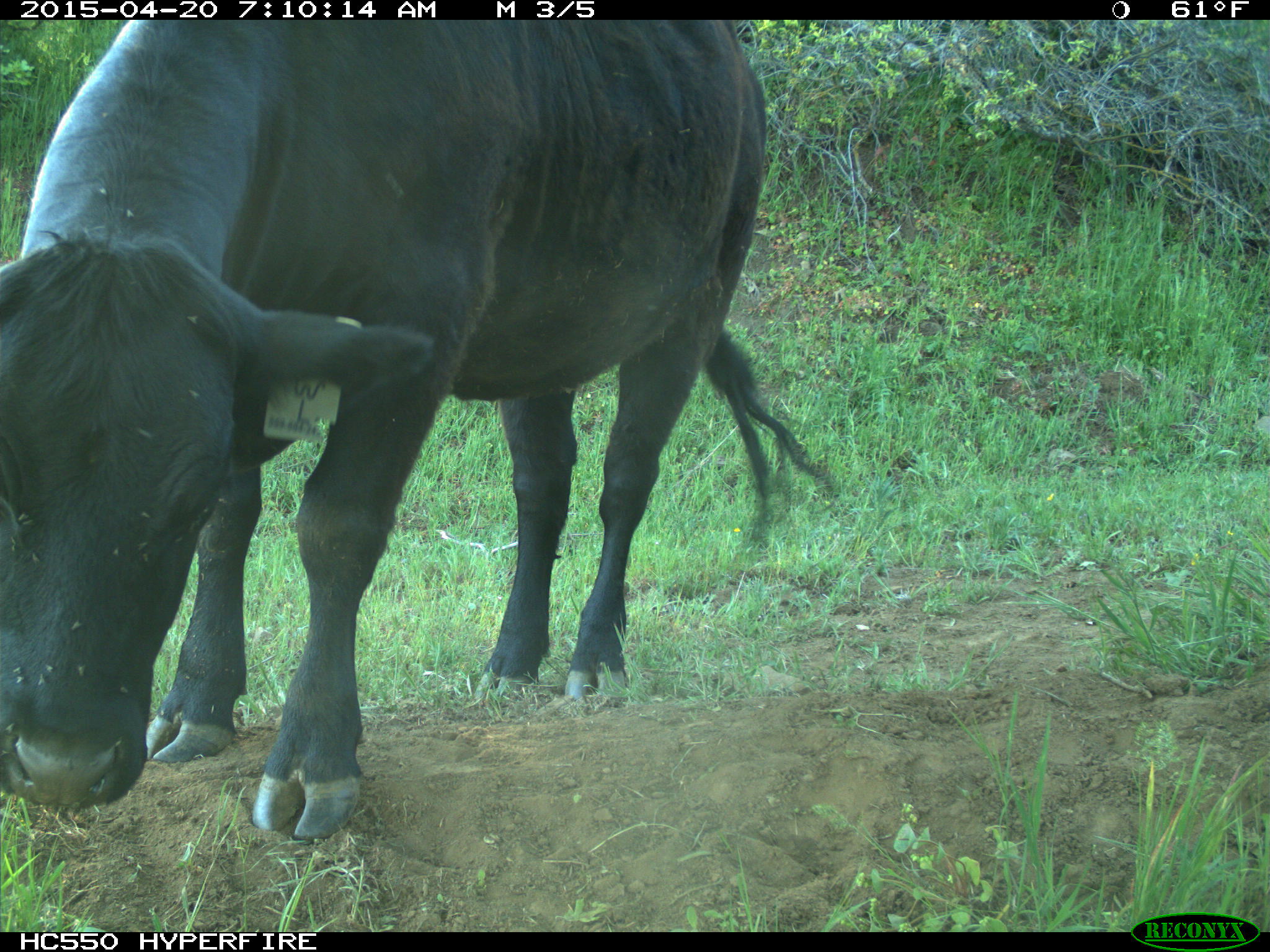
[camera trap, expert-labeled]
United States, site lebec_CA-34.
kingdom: Animalia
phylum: Chordata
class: Mammalia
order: Artiodactyla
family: Bovidae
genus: Bos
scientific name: Bos taurus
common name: domestic cow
Bos taurus (domestic cow).